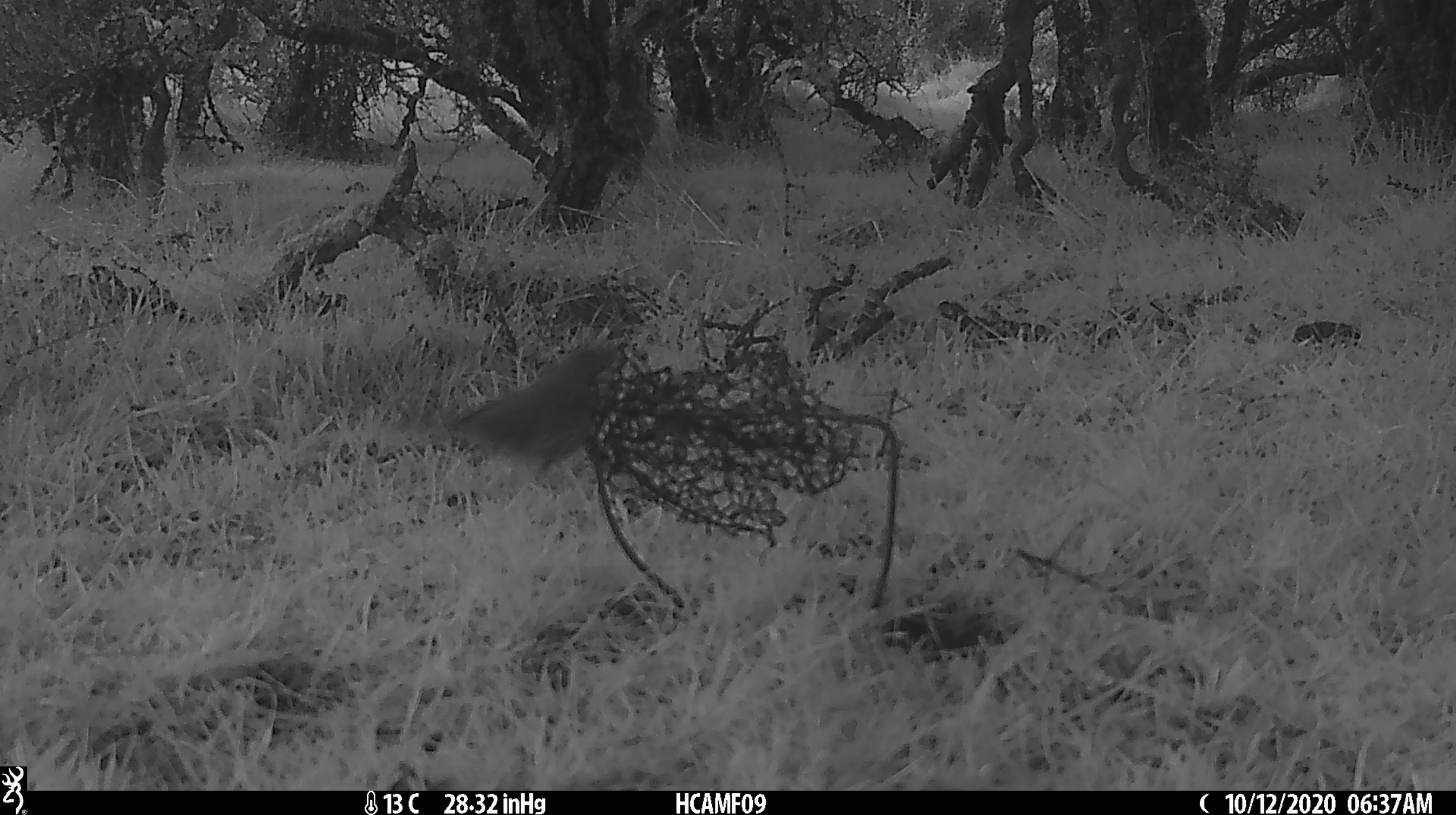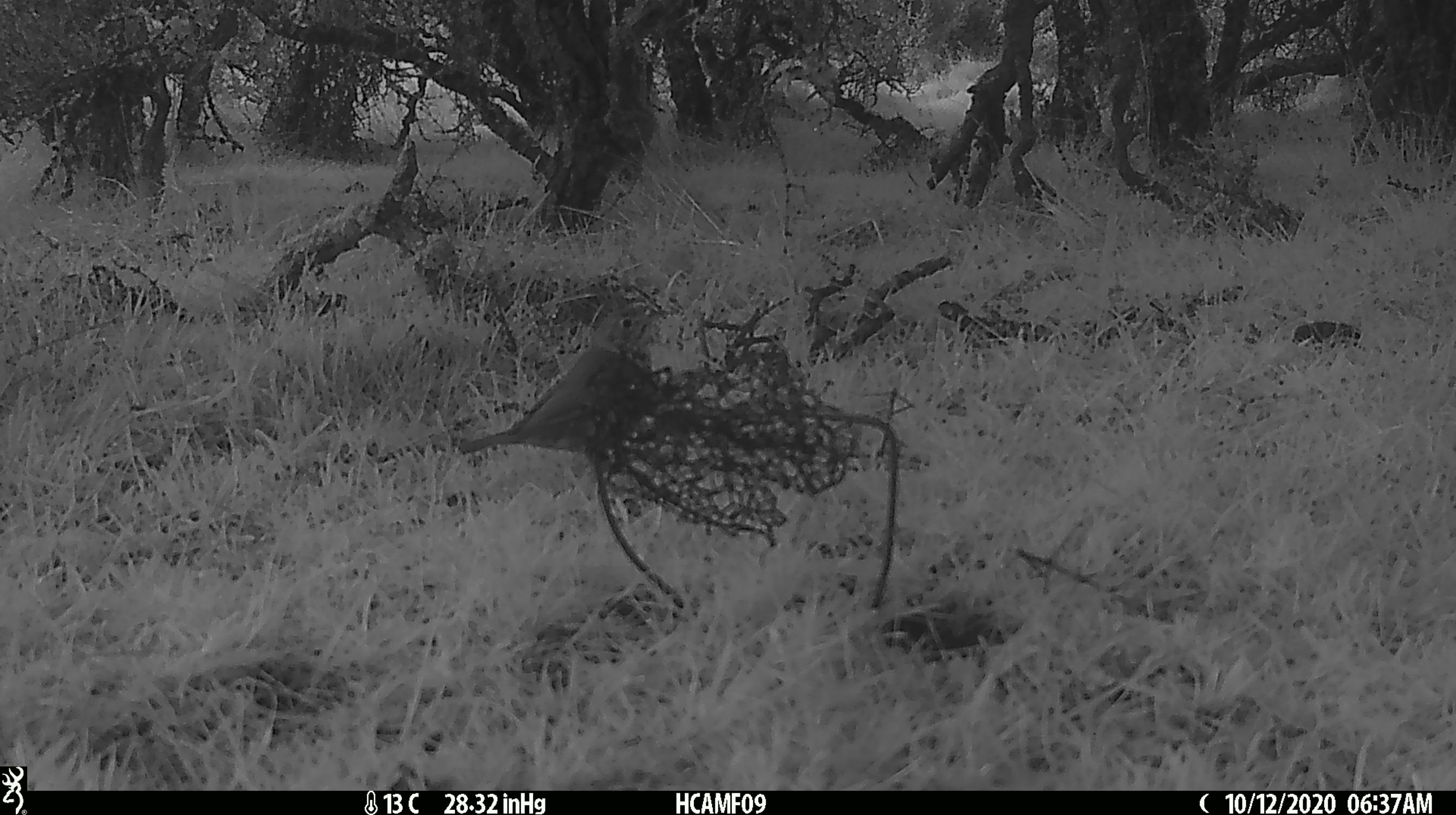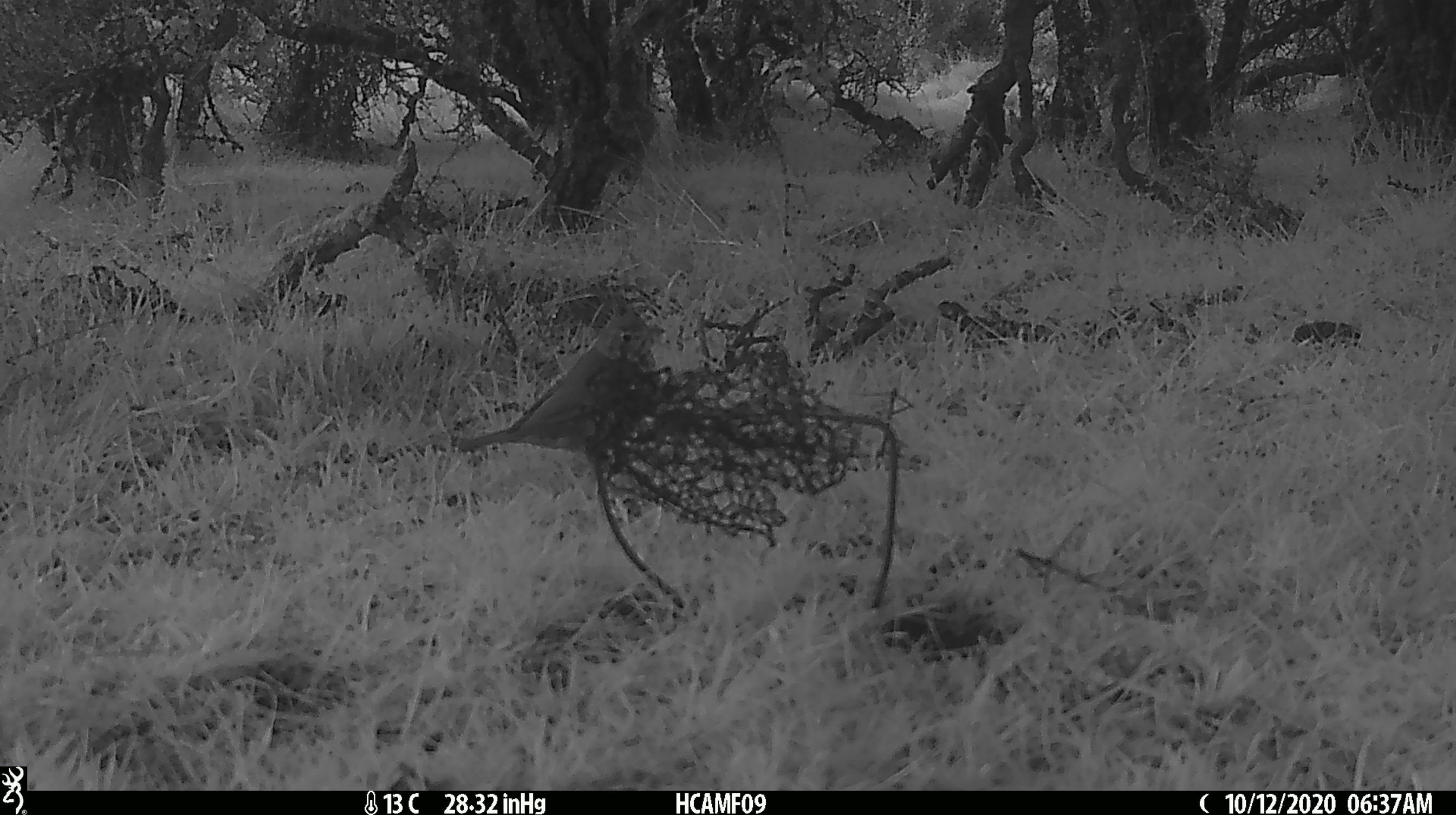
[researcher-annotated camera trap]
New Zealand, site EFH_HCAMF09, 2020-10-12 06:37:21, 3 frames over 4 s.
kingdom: Animalia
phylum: Chordata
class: Aves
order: Passeriformes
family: Turdidae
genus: Turdus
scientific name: Turdus philomelos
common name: song thrush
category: thrush